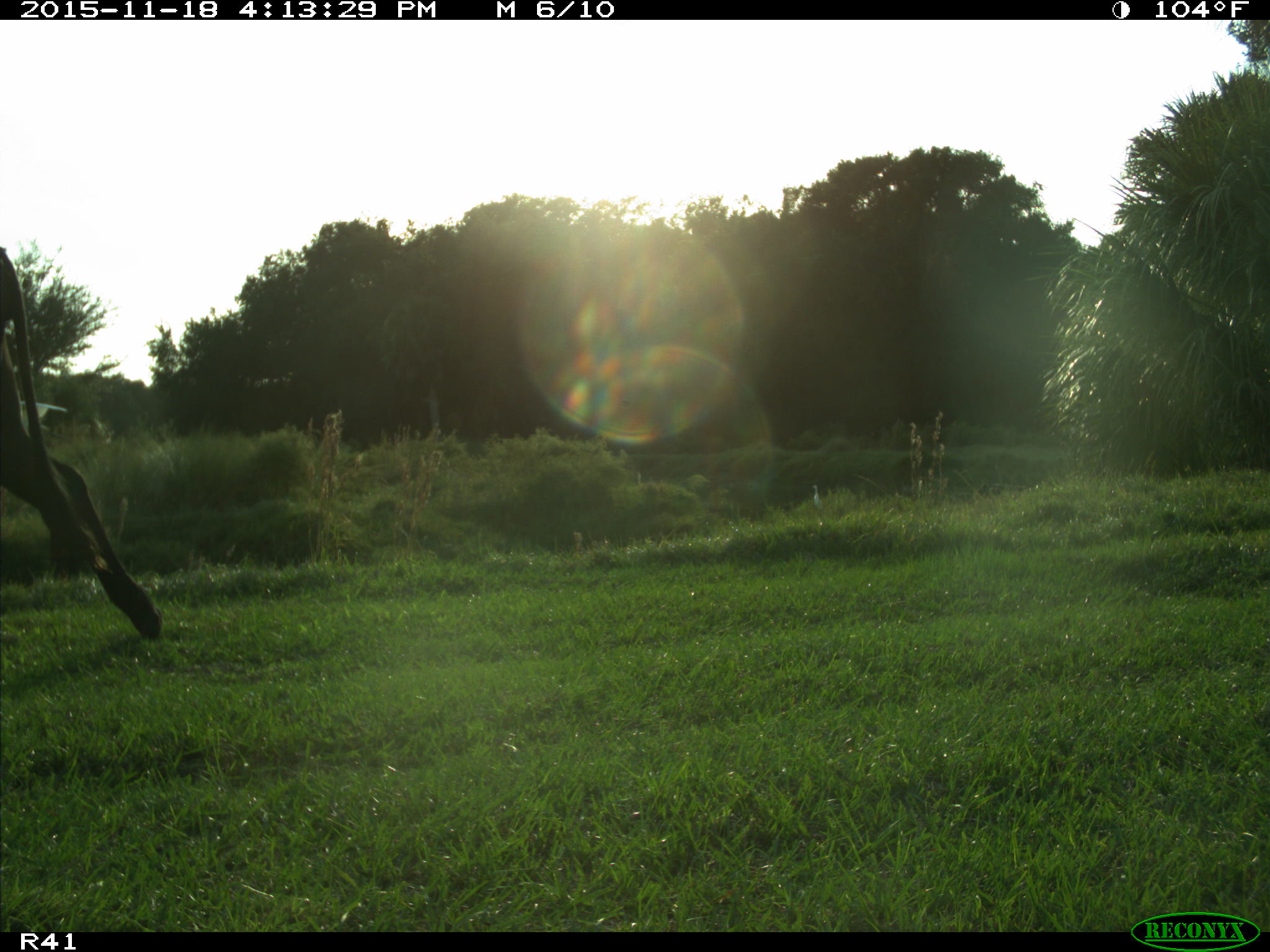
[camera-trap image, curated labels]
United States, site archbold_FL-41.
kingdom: Animalia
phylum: Chordata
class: Mammalia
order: Artiodactyla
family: Bovidae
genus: Bos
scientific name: Bos taurus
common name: domestic cow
Bos taurus (domestic cow).